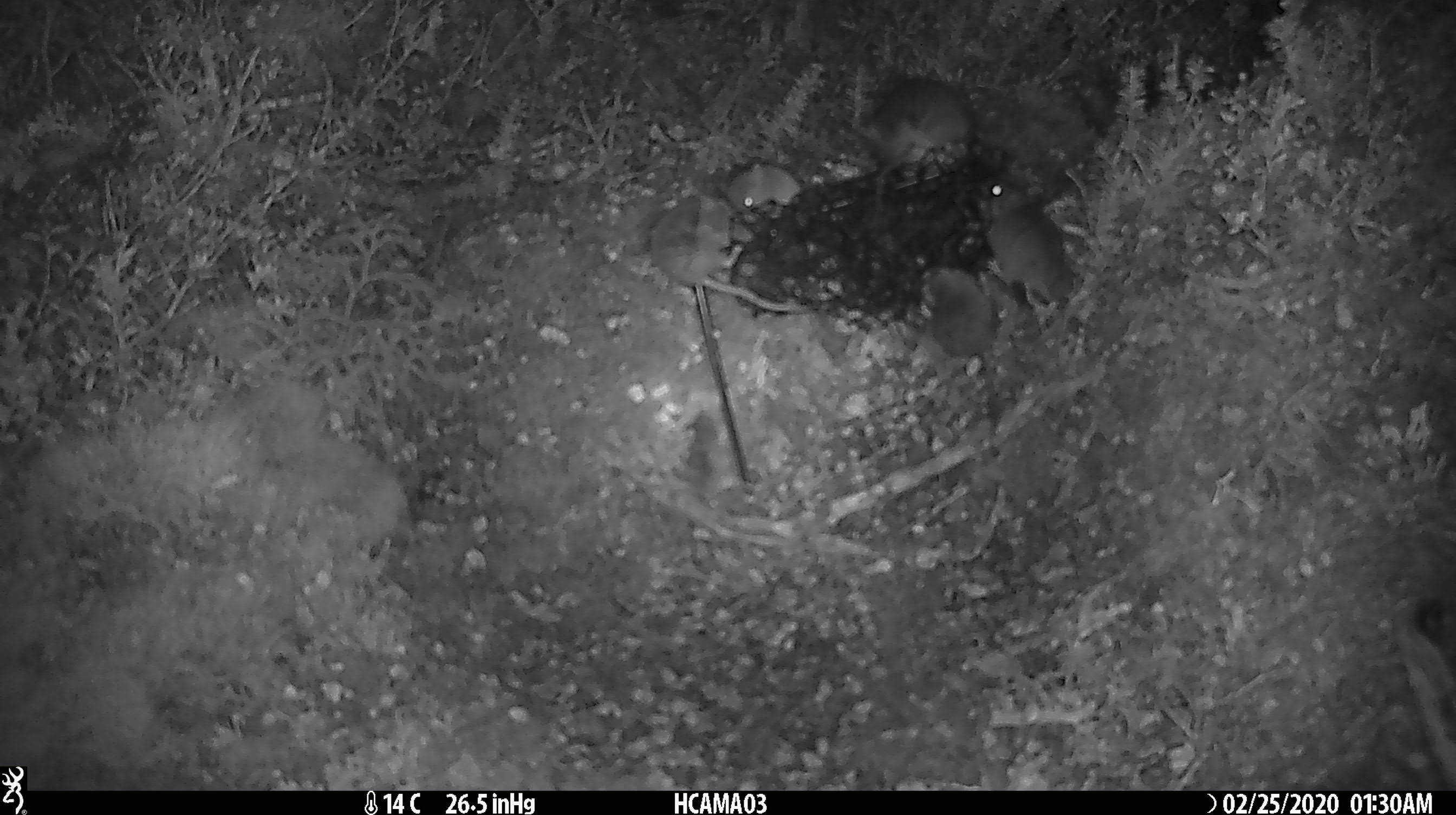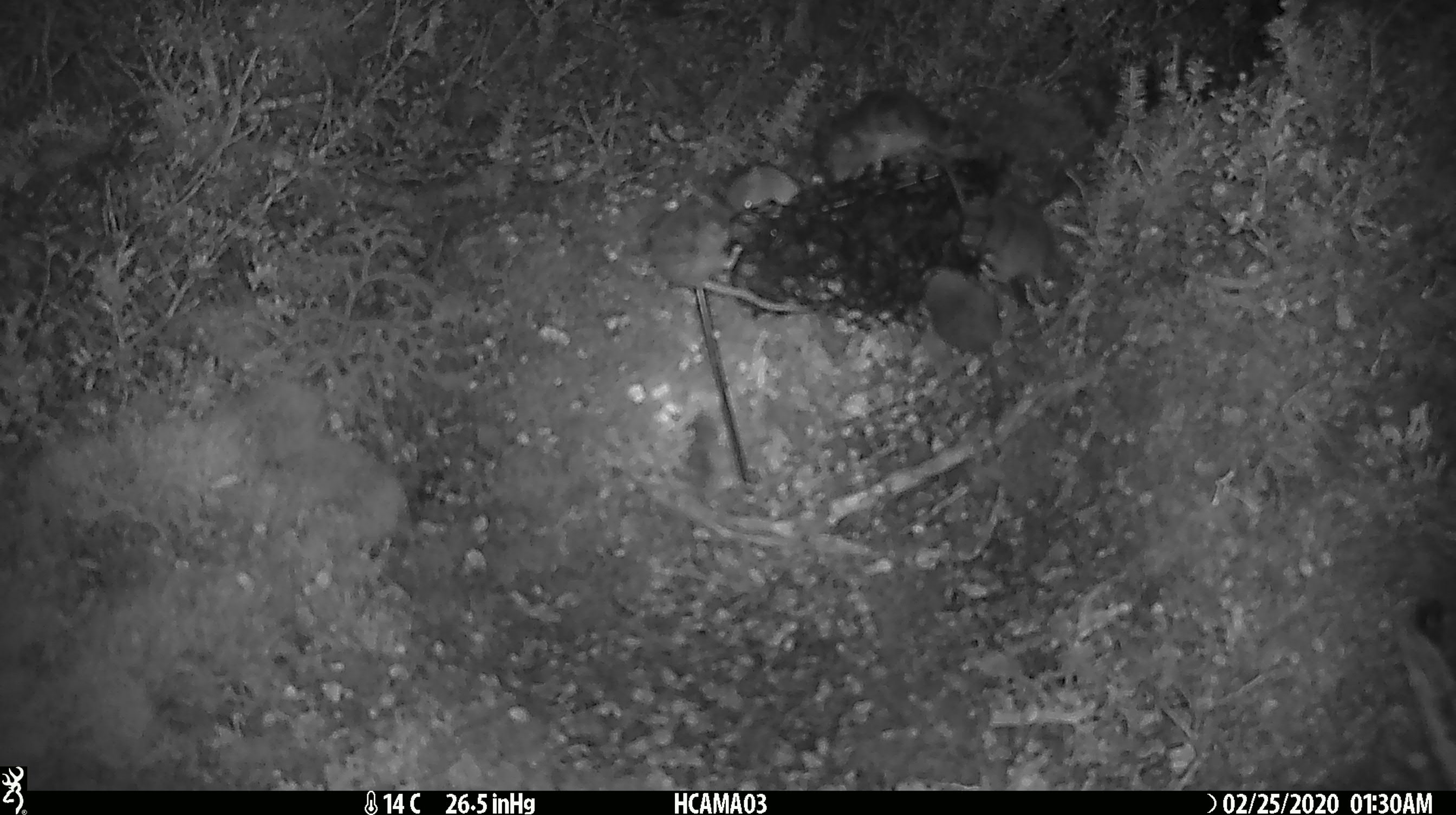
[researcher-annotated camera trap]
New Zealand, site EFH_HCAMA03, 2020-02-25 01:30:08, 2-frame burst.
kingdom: Animalia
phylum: Chordata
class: Mammalia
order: Rodentia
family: Muridae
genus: Mus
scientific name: Mus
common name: mouse